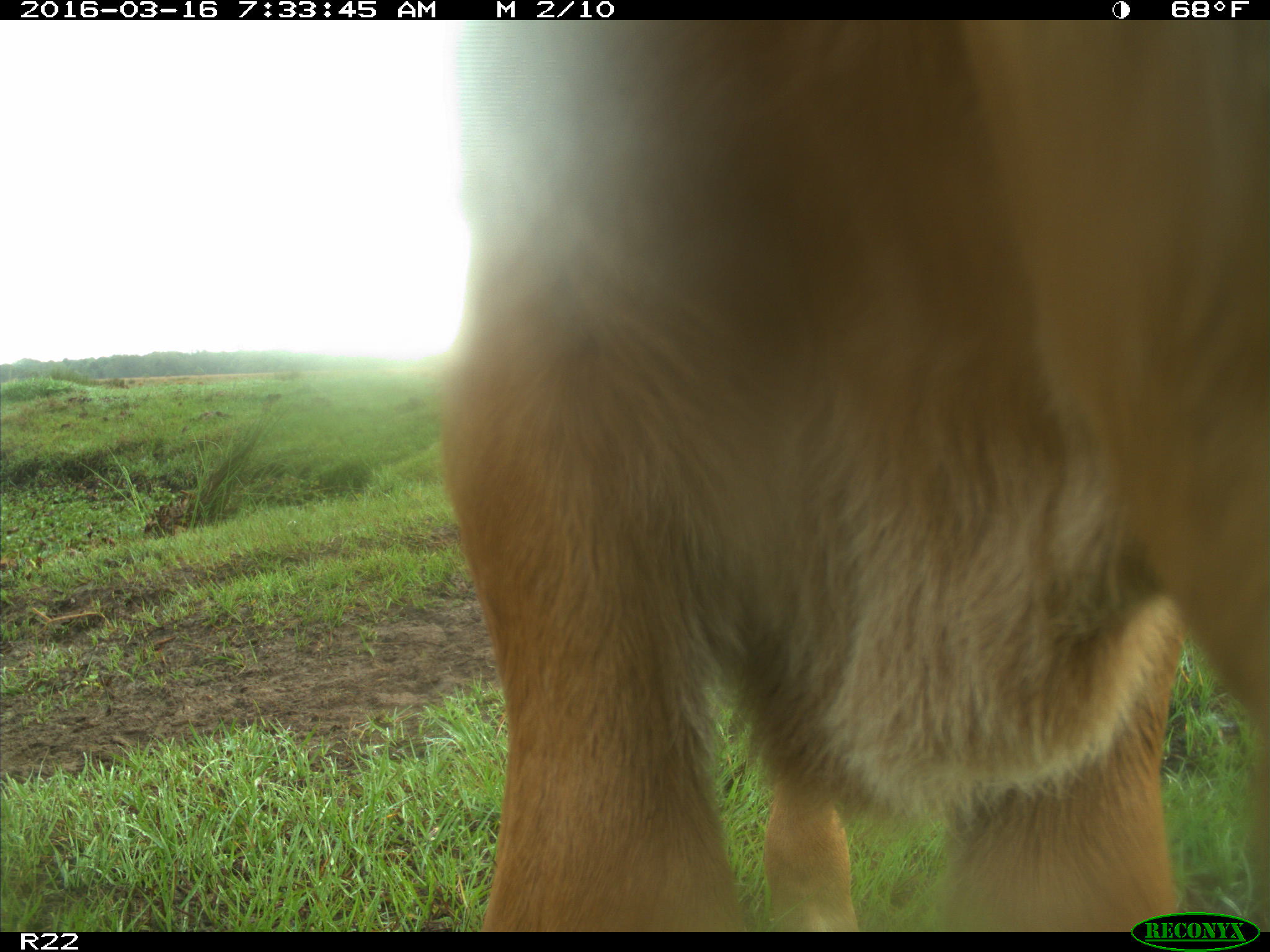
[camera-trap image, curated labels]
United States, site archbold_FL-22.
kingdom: Animalia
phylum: Chordata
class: Mammalia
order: Artiodactyla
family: Bovidae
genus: Bos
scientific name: Bos taurus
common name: domestic cow